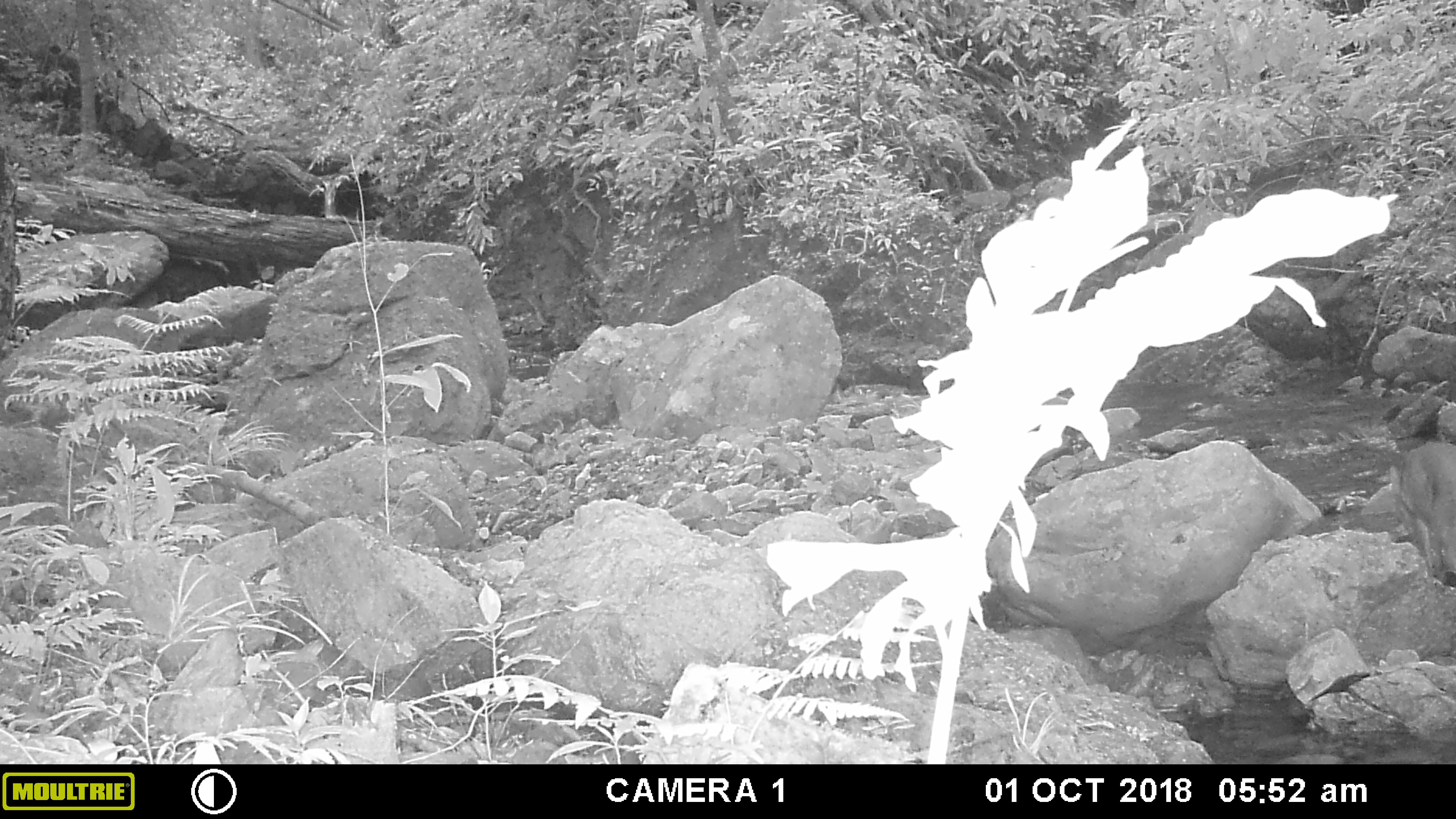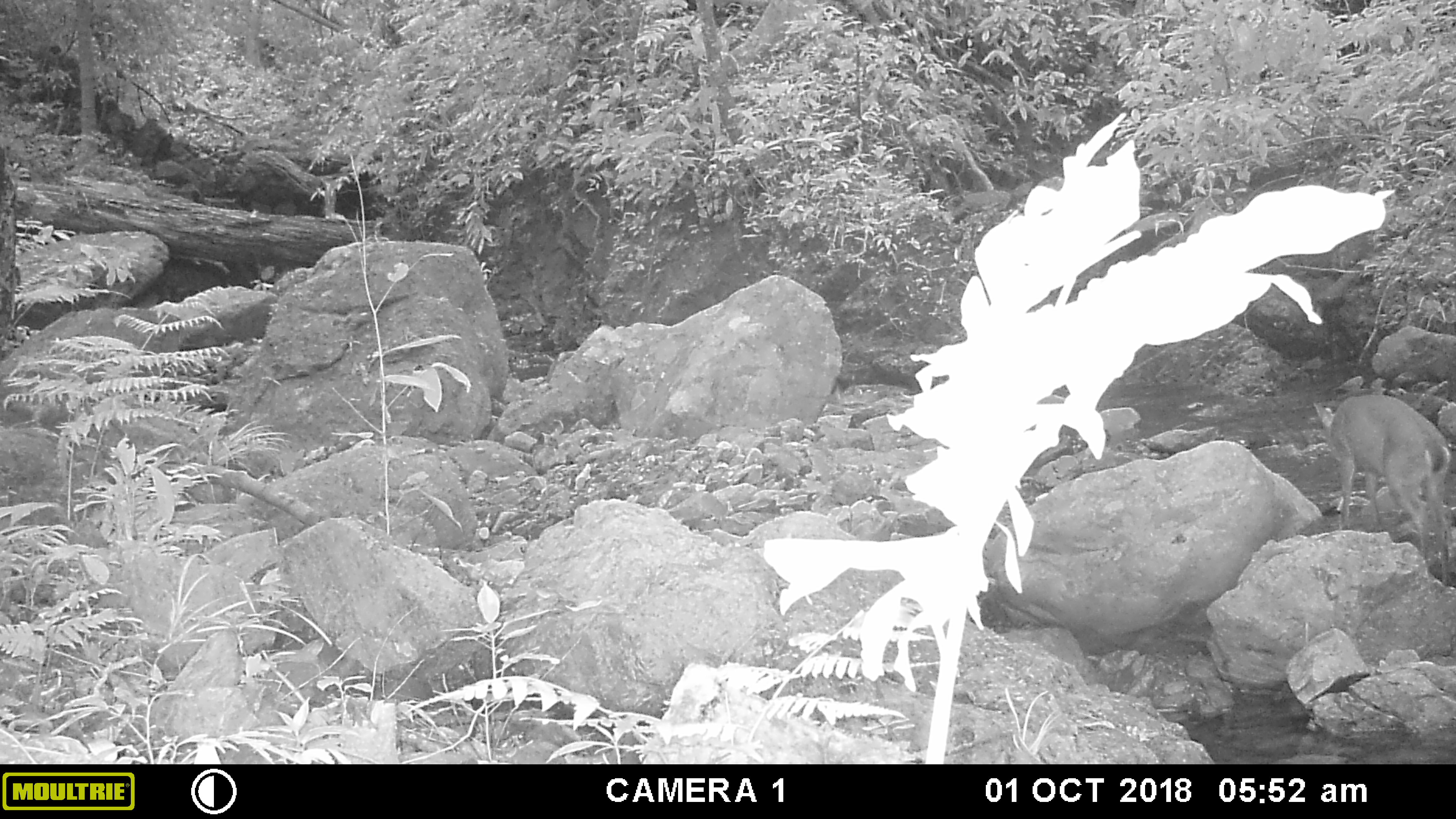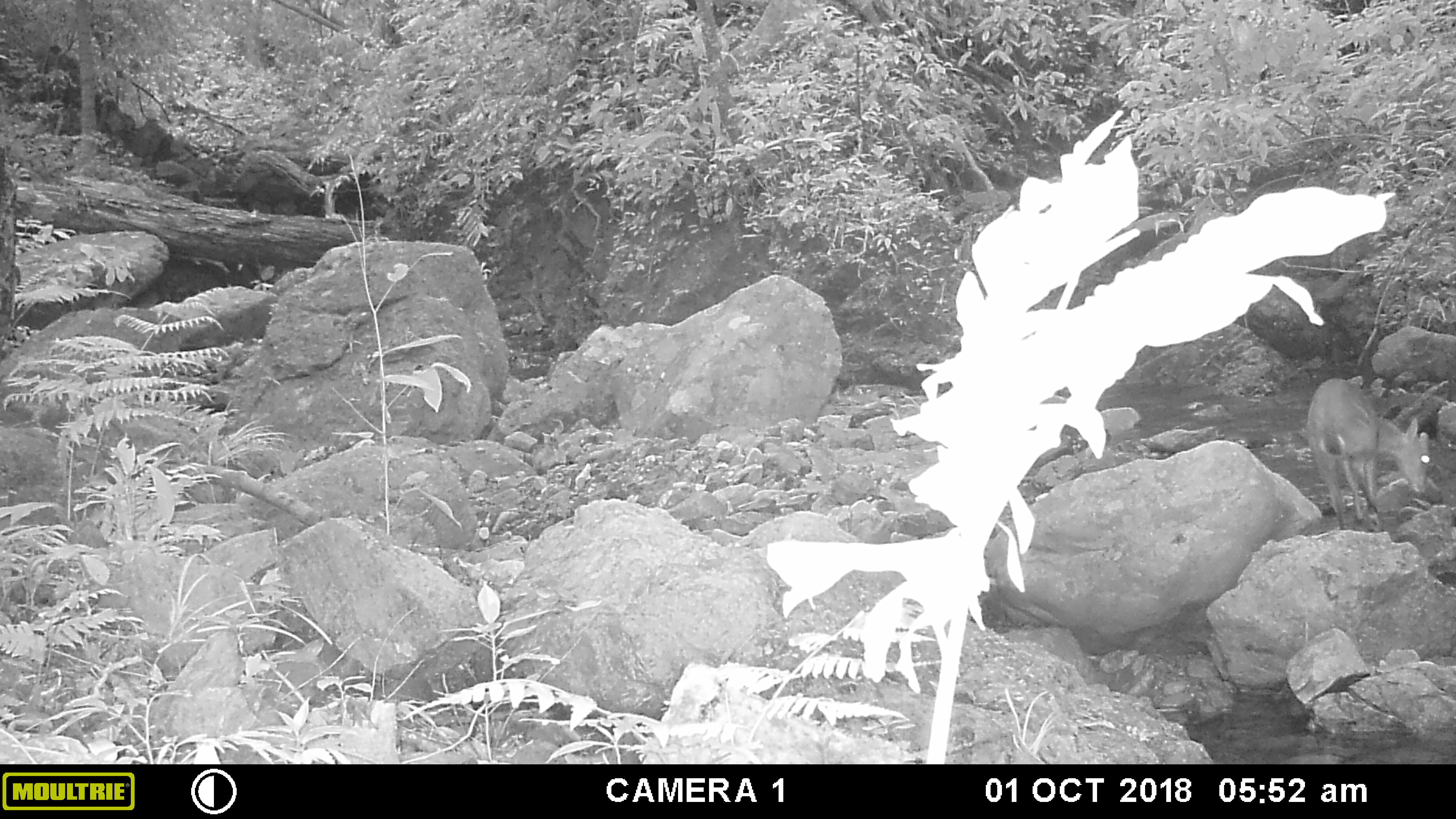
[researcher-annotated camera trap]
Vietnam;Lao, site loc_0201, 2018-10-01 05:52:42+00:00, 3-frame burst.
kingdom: Animalia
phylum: Chordata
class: Mammalia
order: Artiodactyla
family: Cervidae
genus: Muntiacus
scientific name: Muntiacus vuquangensis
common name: large-antlered muntjac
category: large antlered muntjac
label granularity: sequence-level